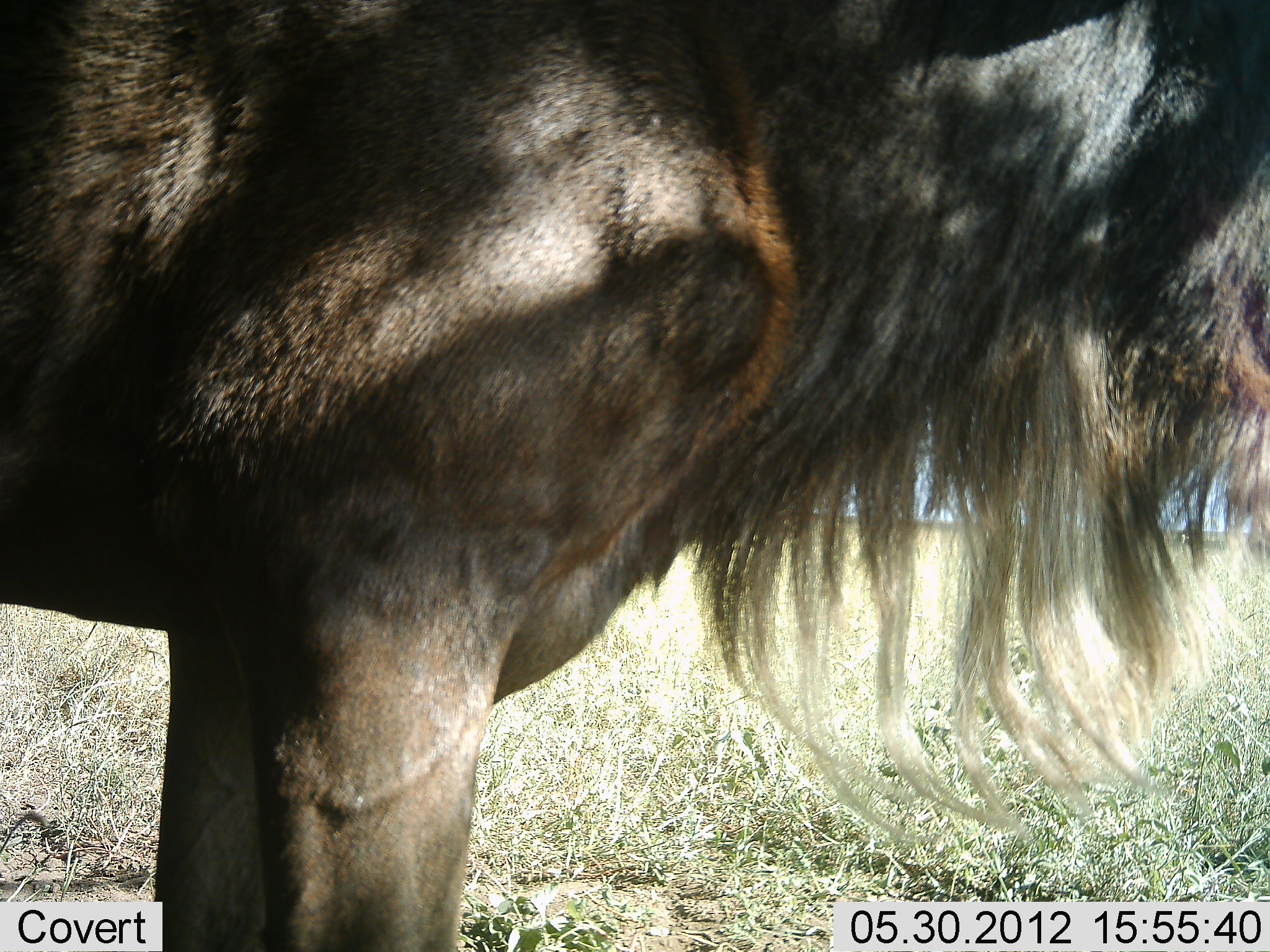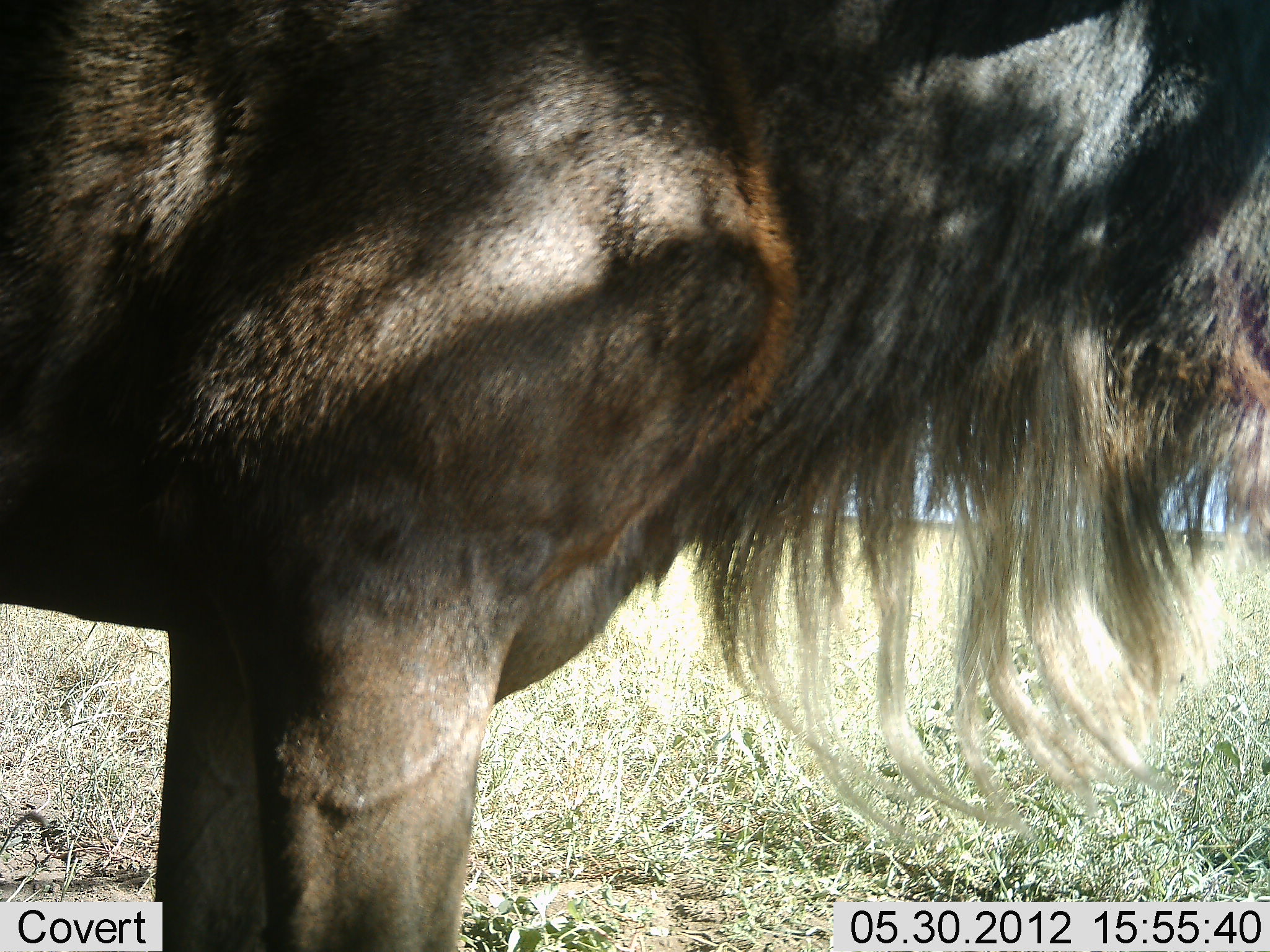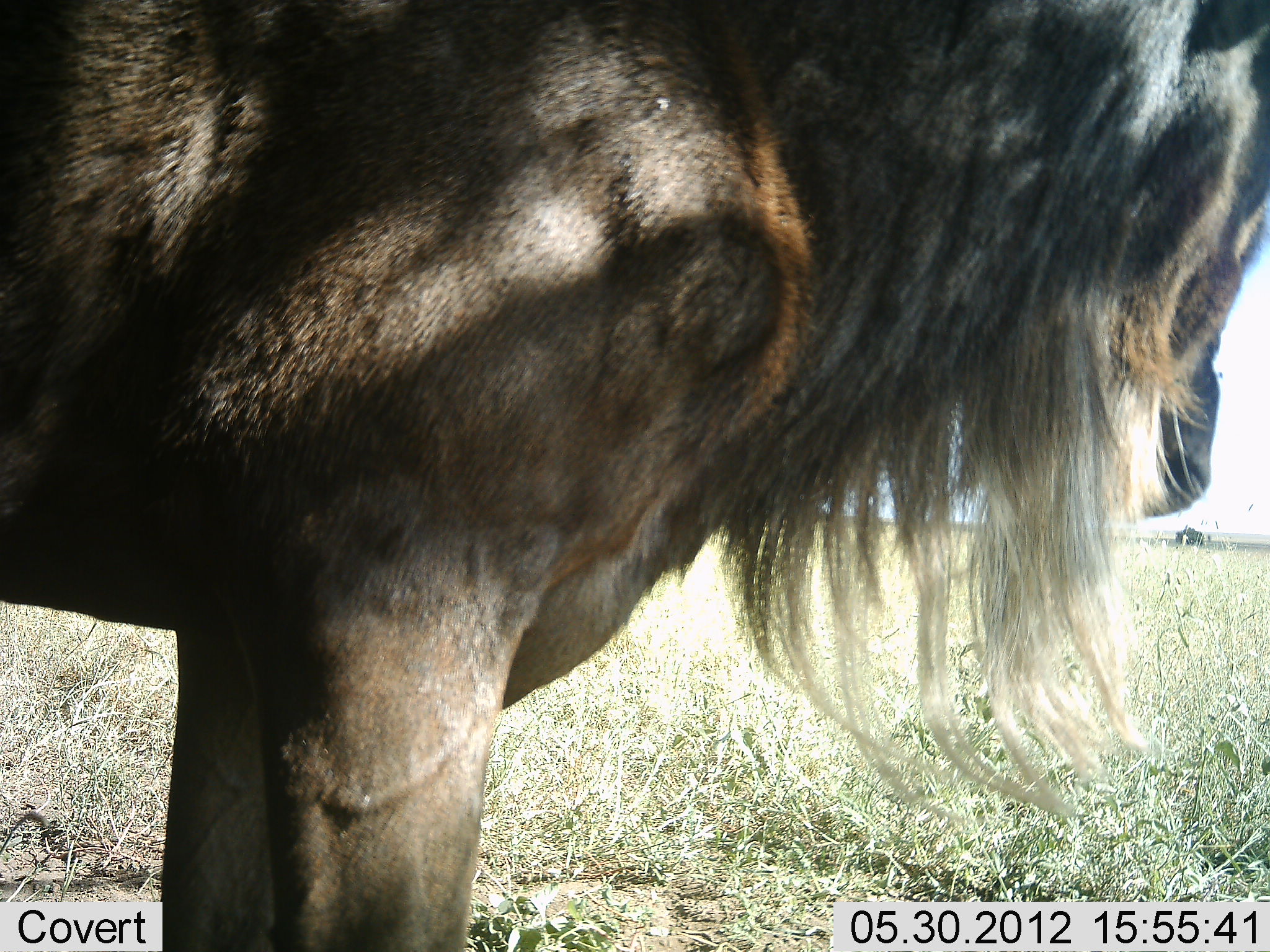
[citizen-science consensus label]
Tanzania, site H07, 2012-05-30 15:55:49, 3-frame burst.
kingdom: Animalia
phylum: Chordata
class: Mammalia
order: Artiodactyla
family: Bovidae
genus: Connochaetes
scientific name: Connochaetes taurinus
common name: blue wildebeest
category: wildebeest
Wildebeest (blue wildebeest) (Connochaetes taurinus), count 1. Behavior (volunteer vote fractions): standing 100%, resting 0%, moving 0%, interacting 0%. Young present (vote fraction): 0%. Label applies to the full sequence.